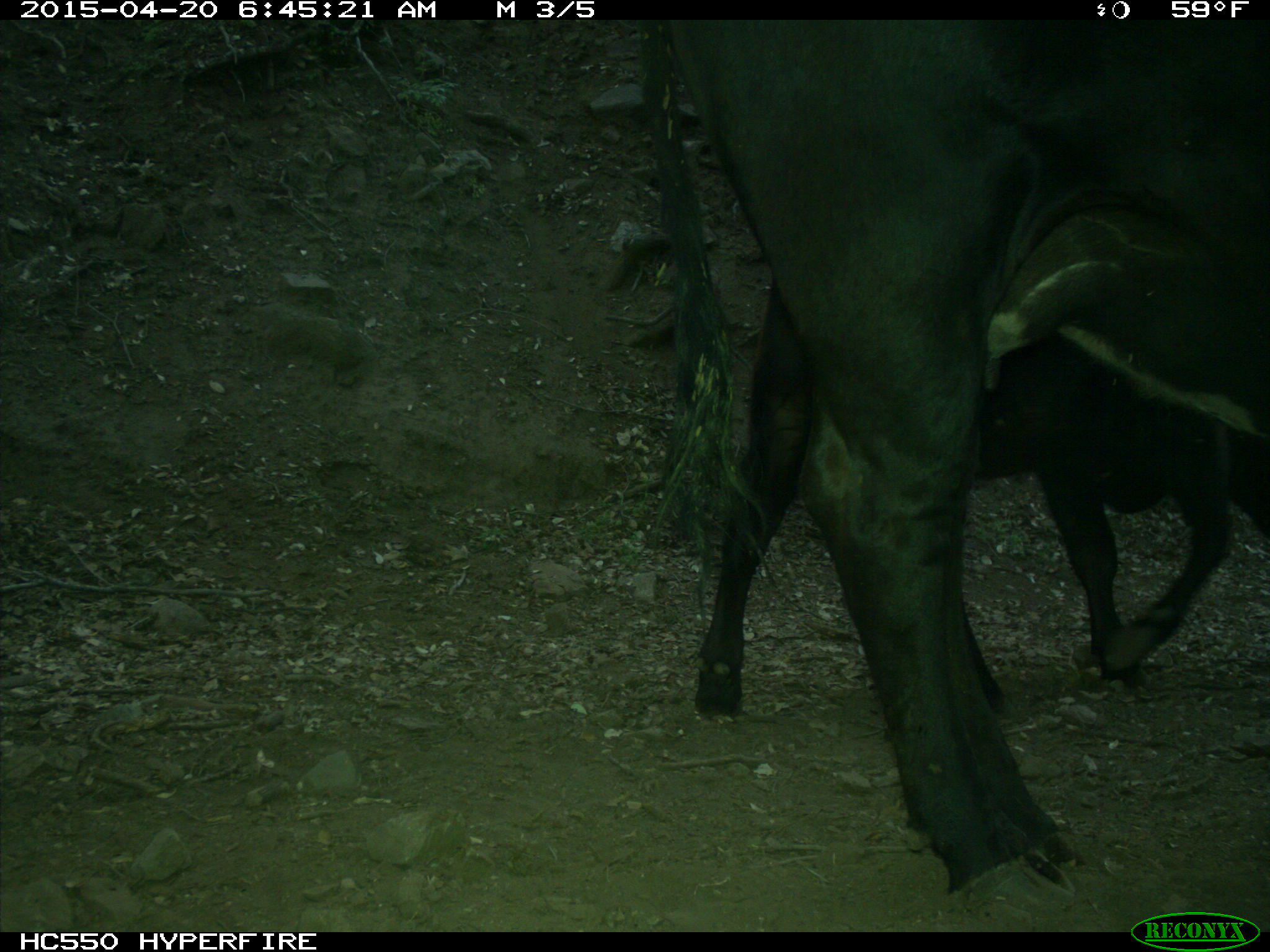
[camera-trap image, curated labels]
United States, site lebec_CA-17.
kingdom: Animalia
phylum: Chordata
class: Mammalia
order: Artiodactyla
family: Bovidae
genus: Bos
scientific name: Bos taurus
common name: domestic cow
Bos taurus (domestic cow).